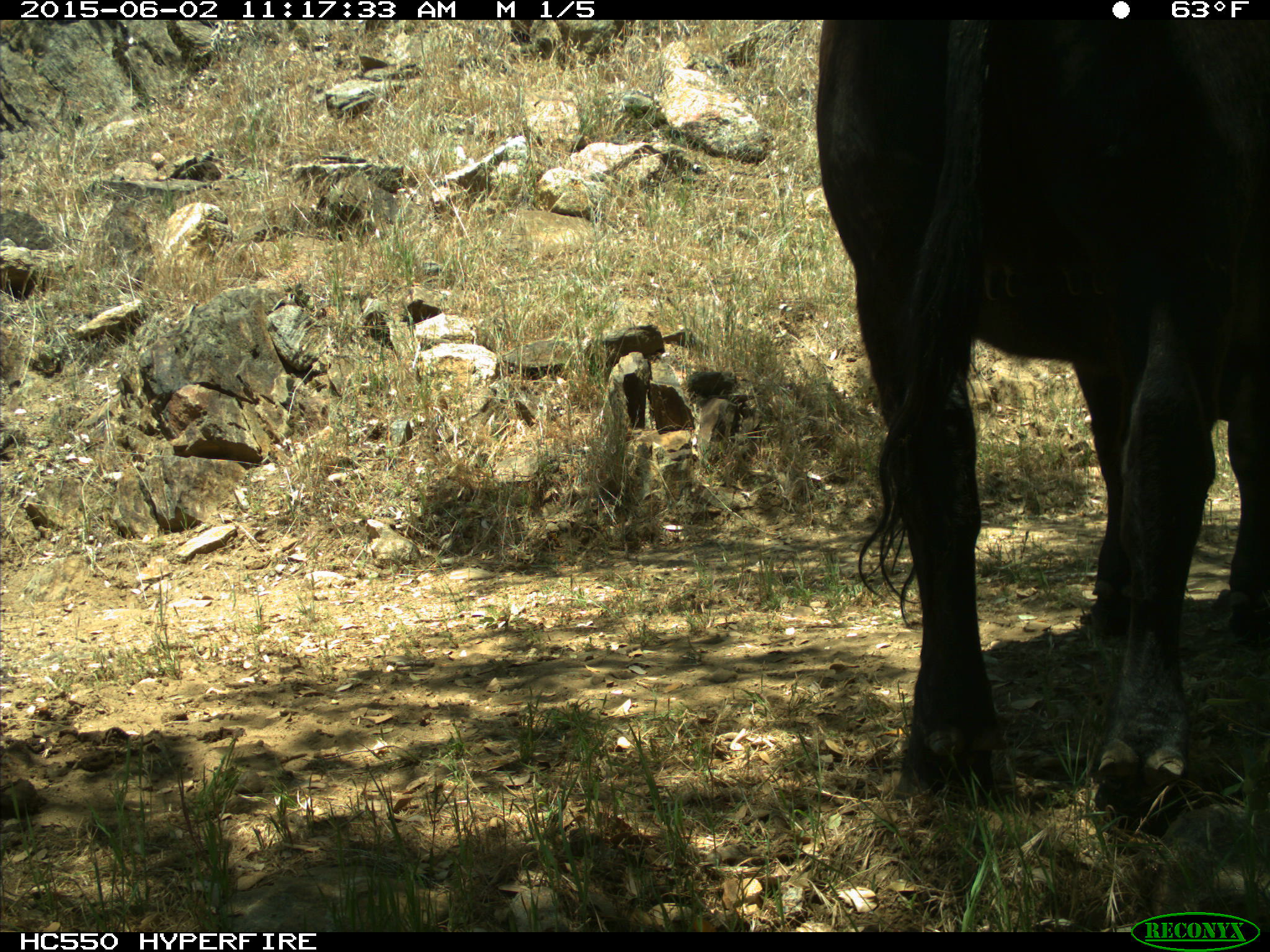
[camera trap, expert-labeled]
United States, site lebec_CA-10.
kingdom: Animalia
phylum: Chordata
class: Mammalia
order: Artiodactyla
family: Bovidae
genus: Bos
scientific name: Bos taurus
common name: domestic cow